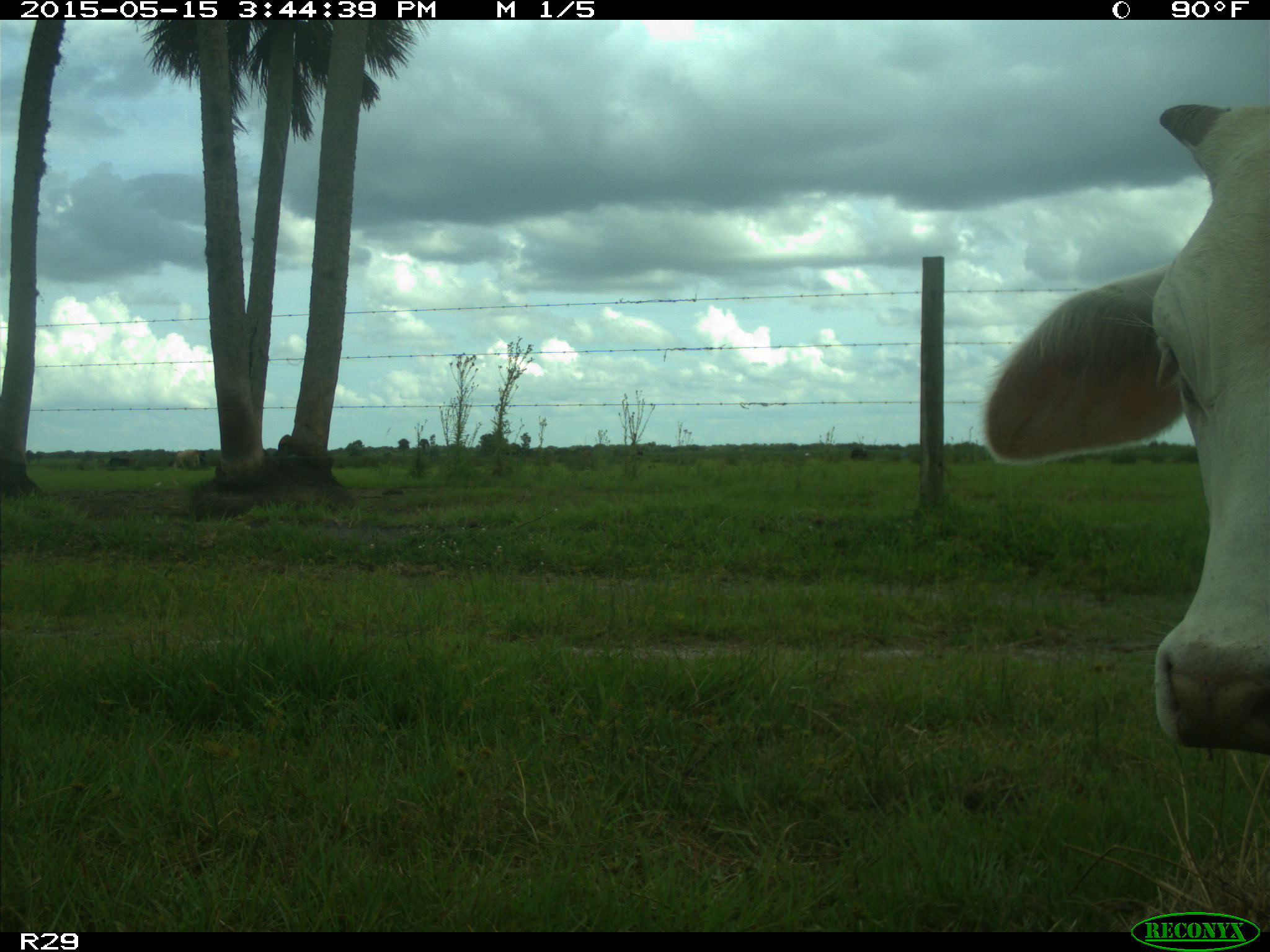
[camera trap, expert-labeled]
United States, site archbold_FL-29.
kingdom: Animalia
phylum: Chordata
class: Mammalia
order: Artiodactyla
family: Bovidae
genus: Bos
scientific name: Bos taurus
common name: domestic cow